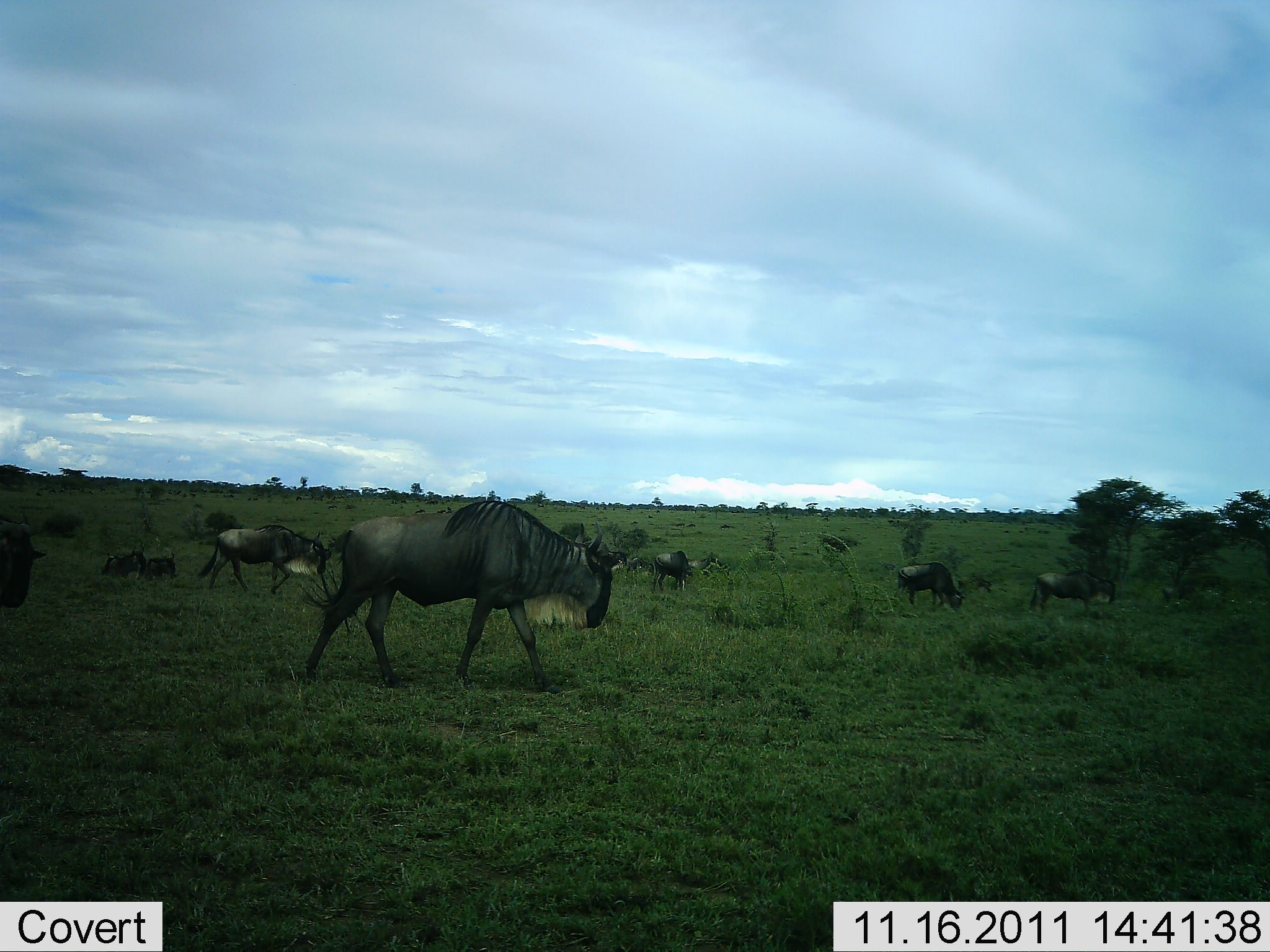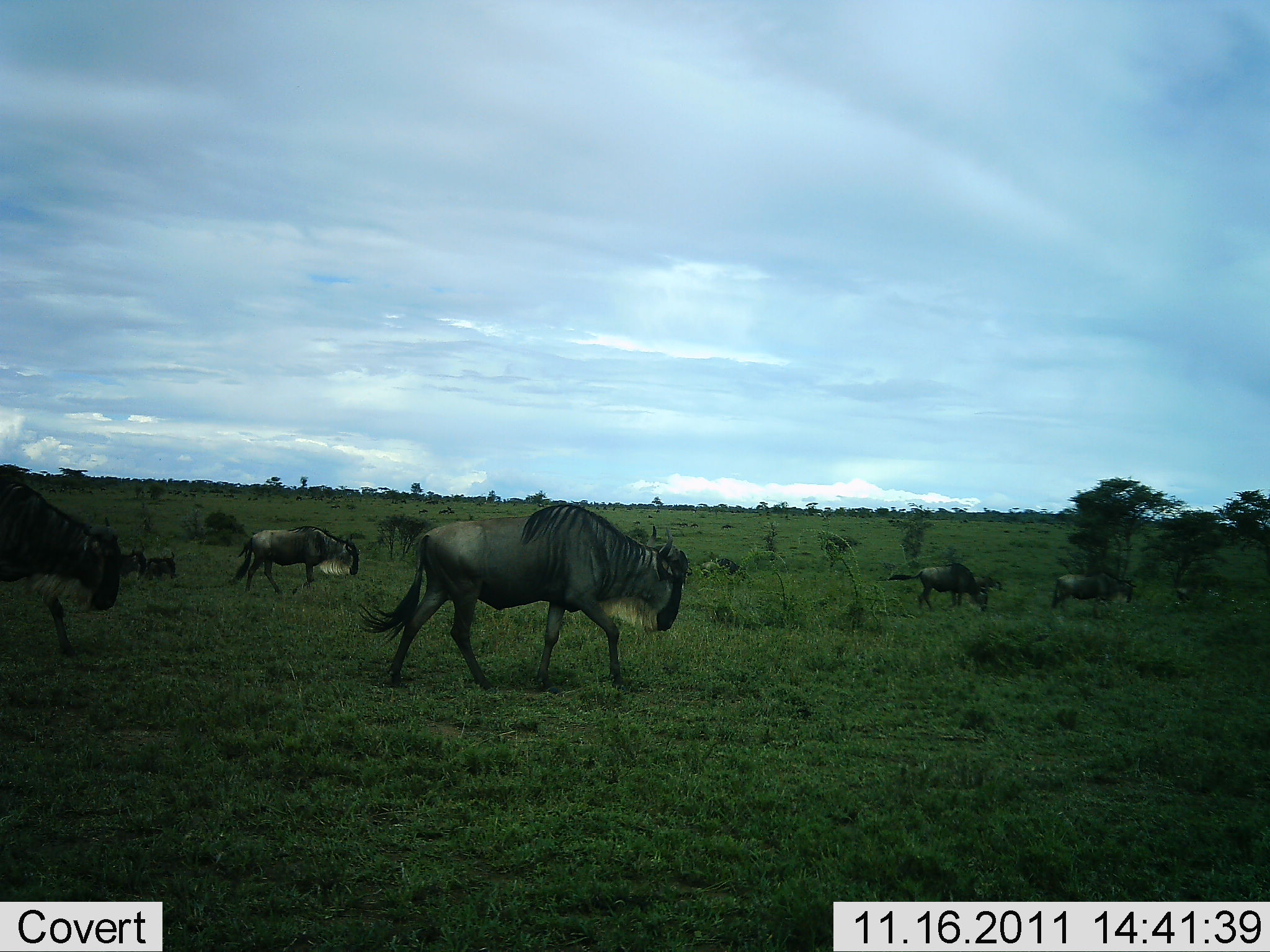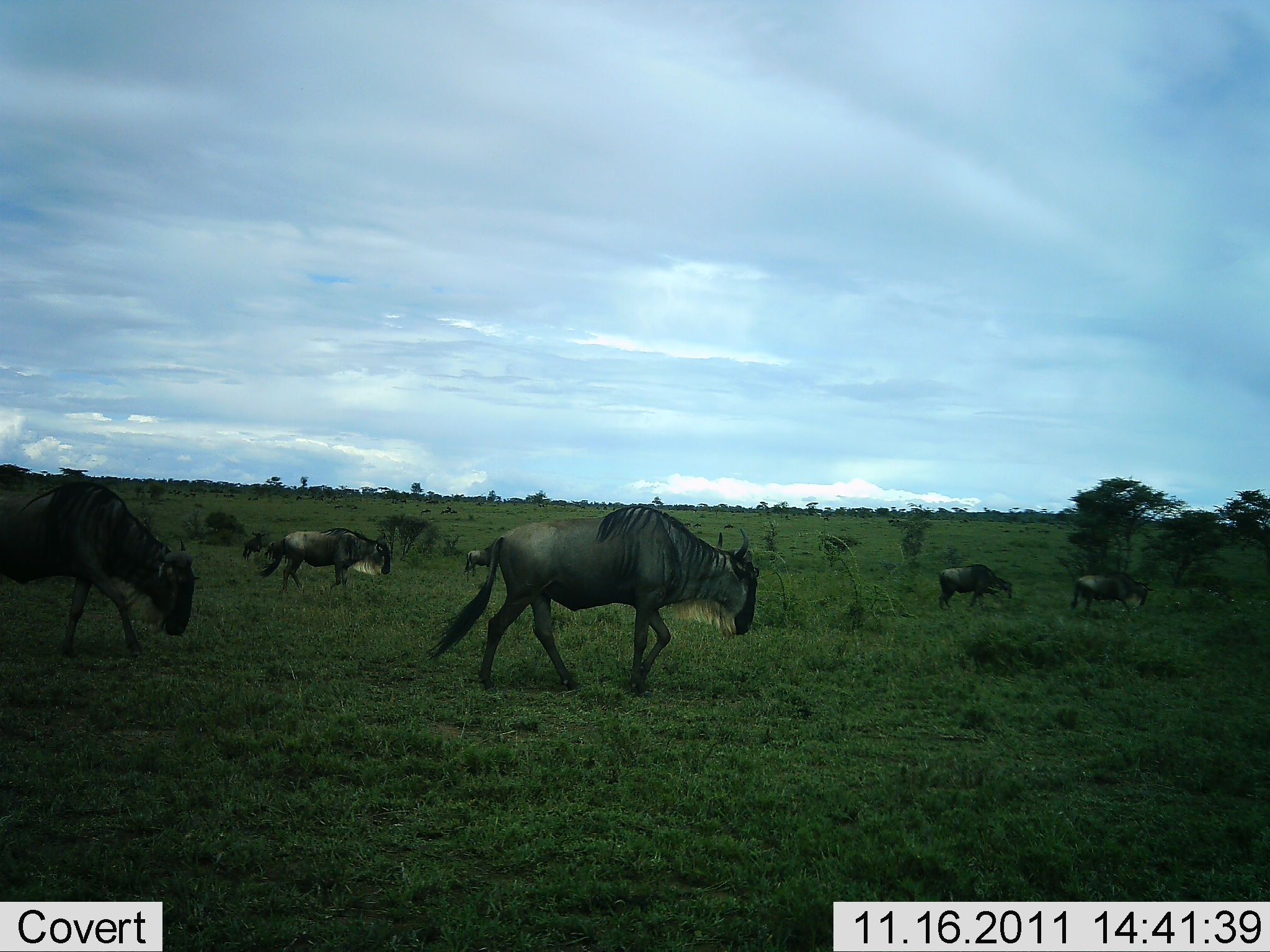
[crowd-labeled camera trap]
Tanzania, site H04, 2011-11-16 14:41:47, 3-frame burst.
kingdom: Animalia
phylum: Chordata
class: Mammalia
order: Artiodactyla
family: Bovidae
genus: Connochaetes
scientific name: Connochaetes taurinus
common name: blue wildebeest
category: wildebeest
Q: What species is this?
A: Wildebeest (blue wildebeest) (Connochaetes taurinus).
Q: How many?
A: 7.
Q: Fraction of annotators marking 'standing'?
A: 7%.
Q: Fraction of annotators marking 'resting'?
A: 21%.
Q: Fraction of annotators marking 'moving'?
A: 100%.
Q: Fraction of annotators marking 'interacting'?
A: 0%.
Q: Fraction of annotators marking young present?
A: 0%.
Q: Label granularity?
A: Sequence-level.